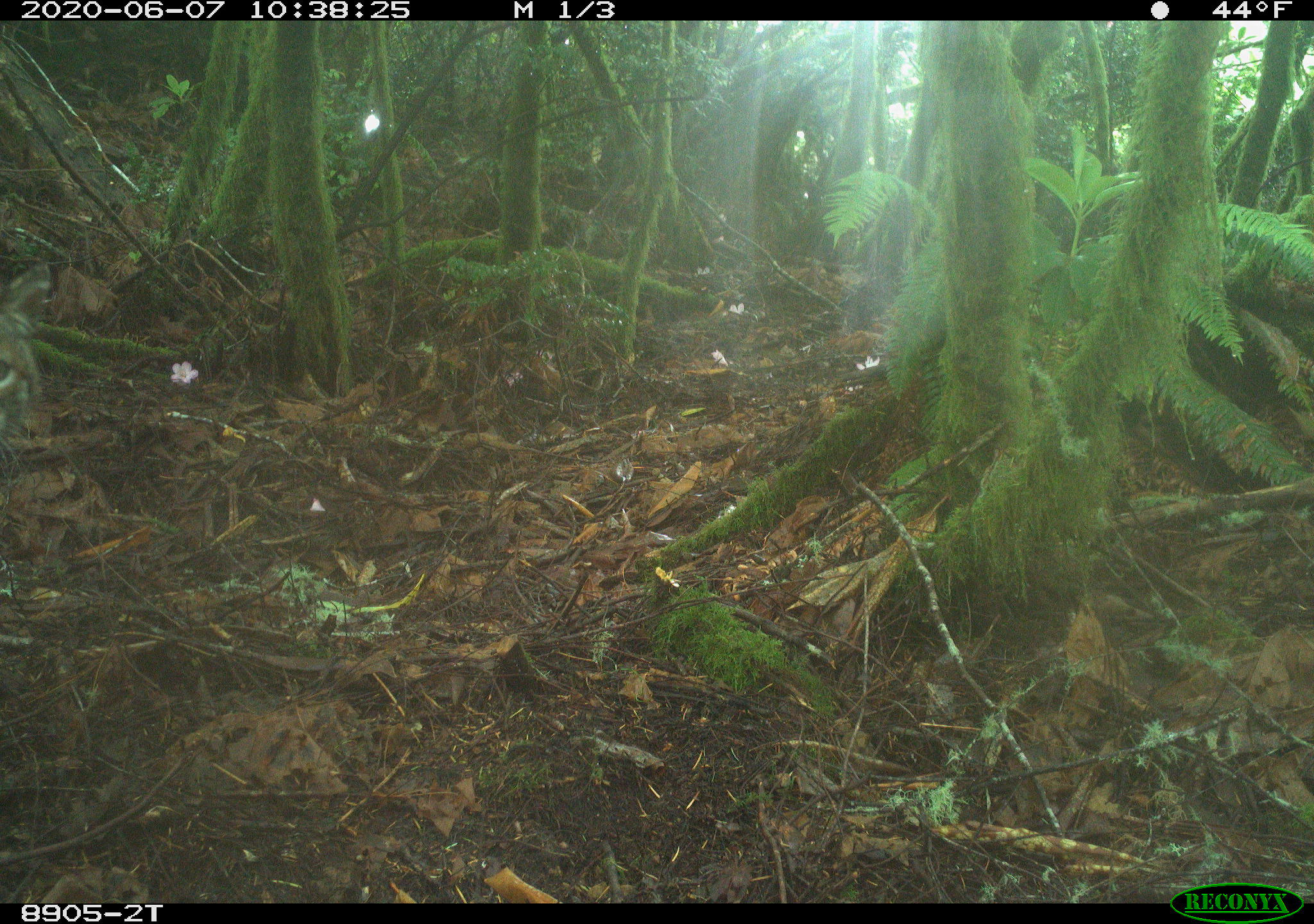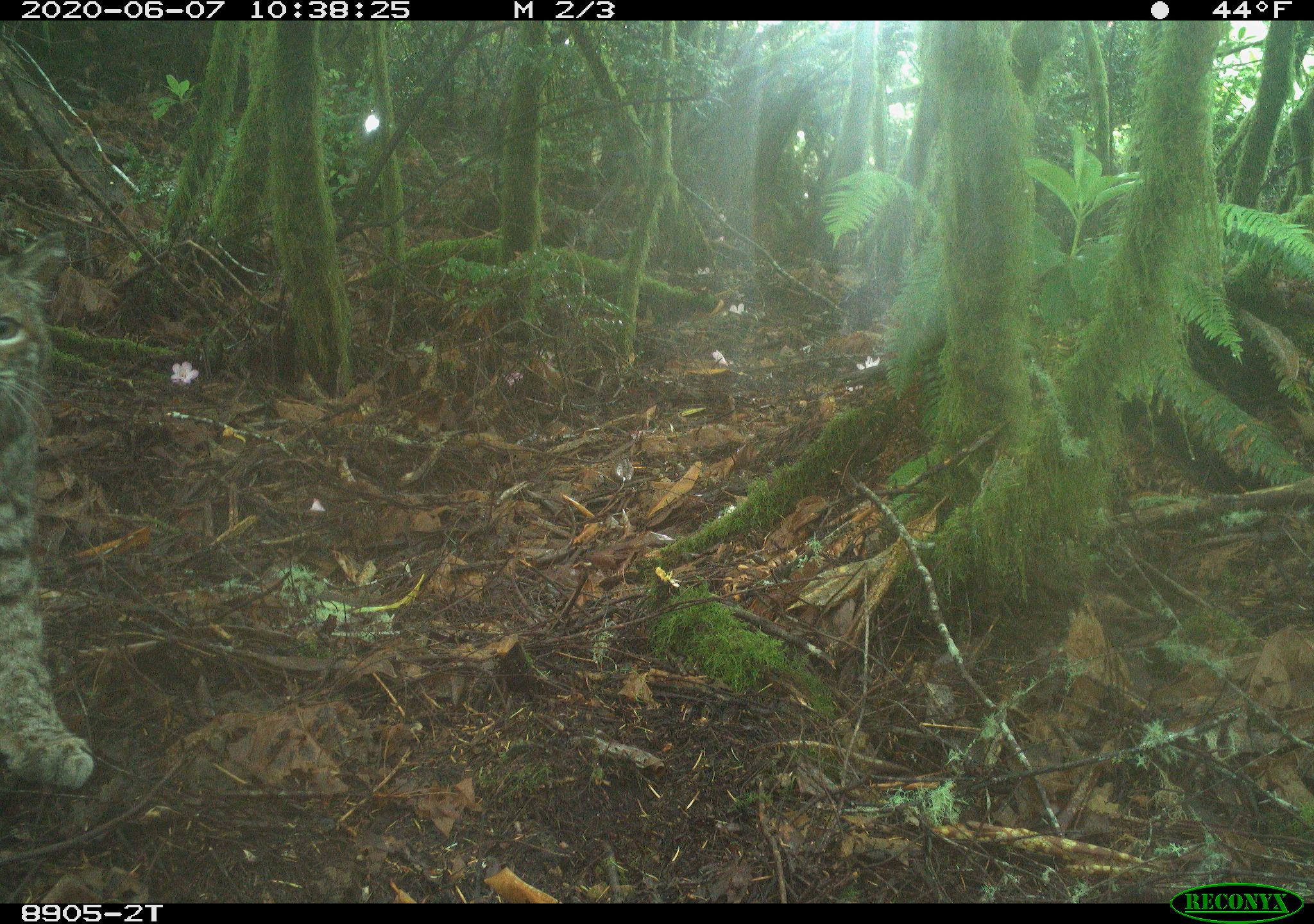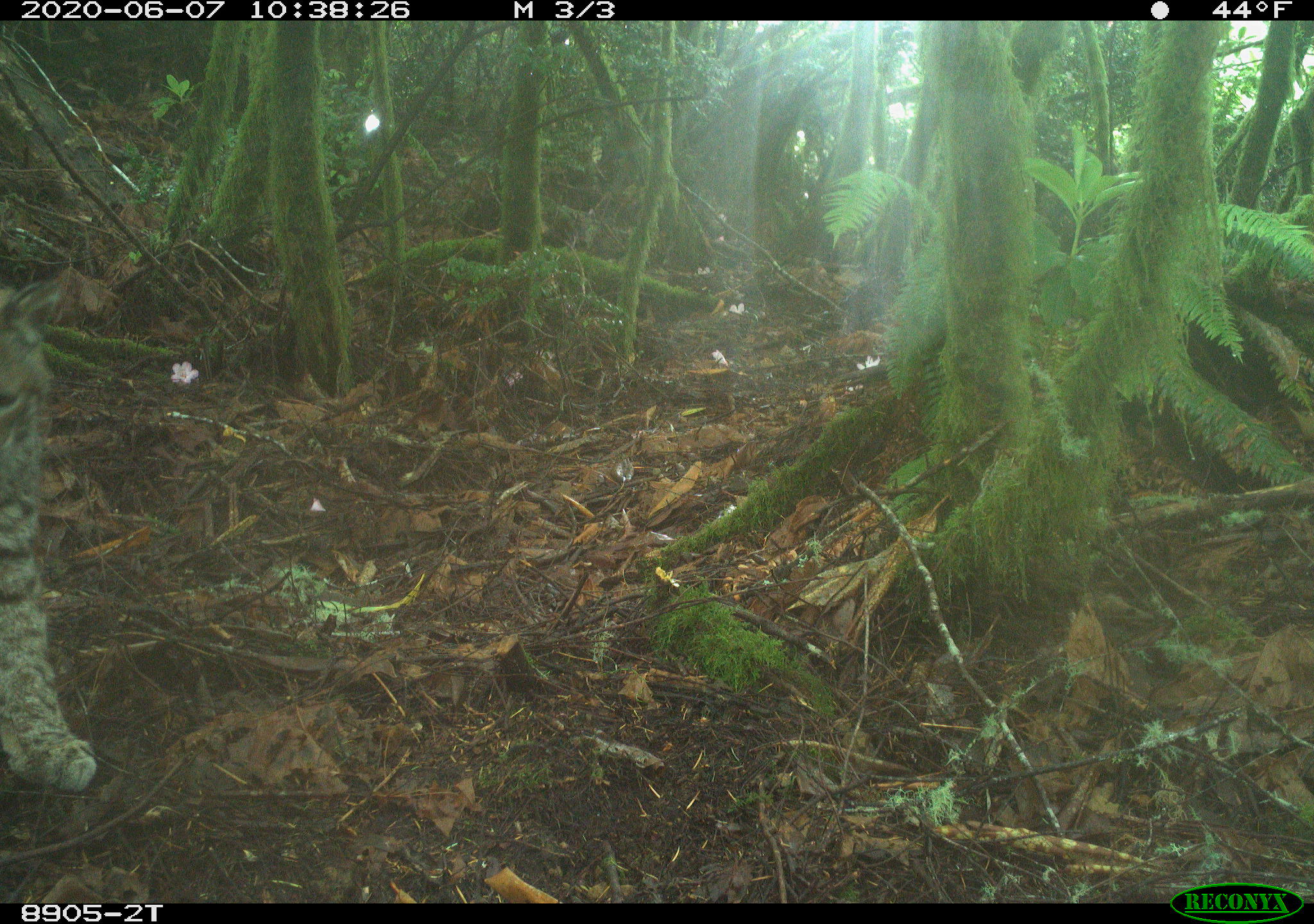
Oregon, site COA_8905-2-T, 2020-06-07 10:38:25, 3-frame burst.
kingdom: Animalia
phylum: Chordata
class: Mammalia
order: Carnivora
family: Felidae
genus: Lynx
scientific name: Lynx rufus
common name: bobcat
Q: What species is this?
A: Bobcat (Lynx rufus).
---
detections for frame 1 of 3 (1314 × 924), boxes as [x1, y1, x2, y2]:
bobcat: [0, 248, 62, 478]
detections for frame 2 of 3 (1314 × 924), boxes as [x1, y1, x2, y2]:
bobcat: [0, 205, 109, 821]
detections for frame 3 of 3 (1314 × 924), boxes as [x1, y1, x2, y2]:
bobcat: [0, 245, 117, 809]